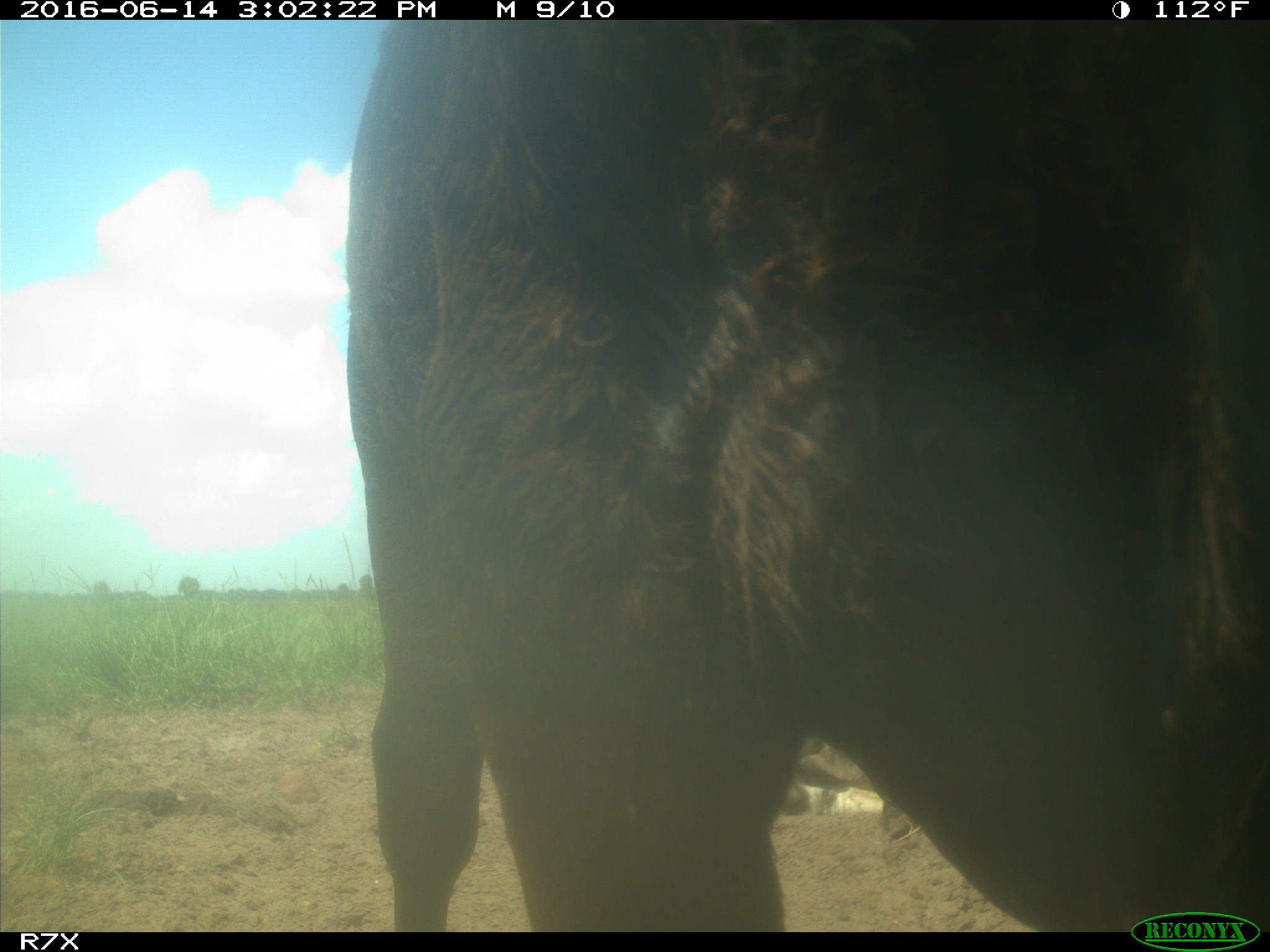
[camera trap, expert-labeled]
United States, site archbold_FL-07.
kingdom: Animalia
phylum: Chordata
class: Mammalia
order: Artiodactyla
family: Bovidae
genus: Bos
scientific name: Bos taurus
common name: domestic cow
Bos taurus (domestic cow).